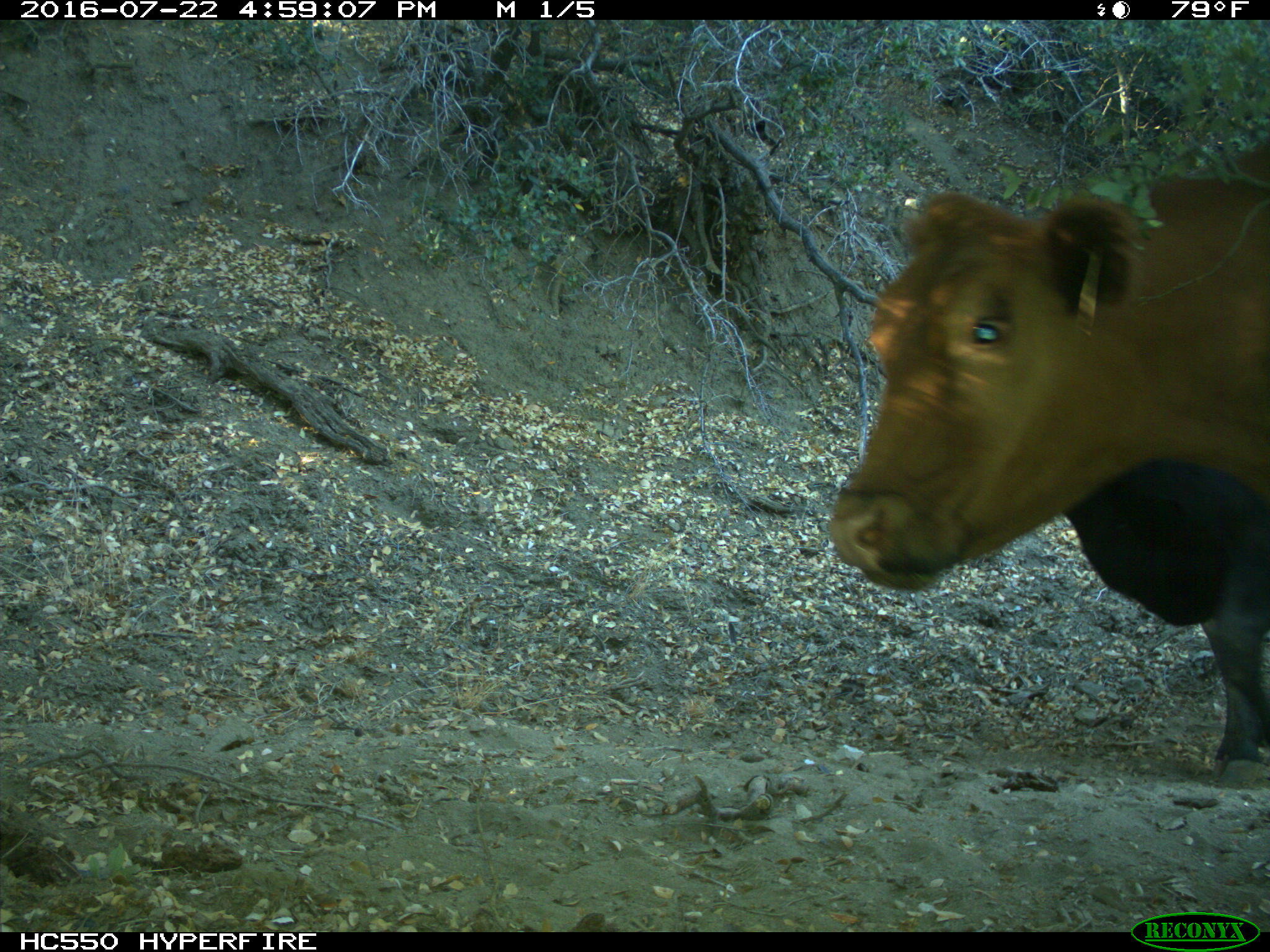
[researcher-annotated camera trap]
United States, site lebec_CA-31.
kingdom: Animalia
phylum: Chordata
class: Mammalia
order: Artiodactyla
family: Bovidae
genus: Bos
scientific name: Bos taurus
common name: domestic cow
Bos taurus (domestic cow).